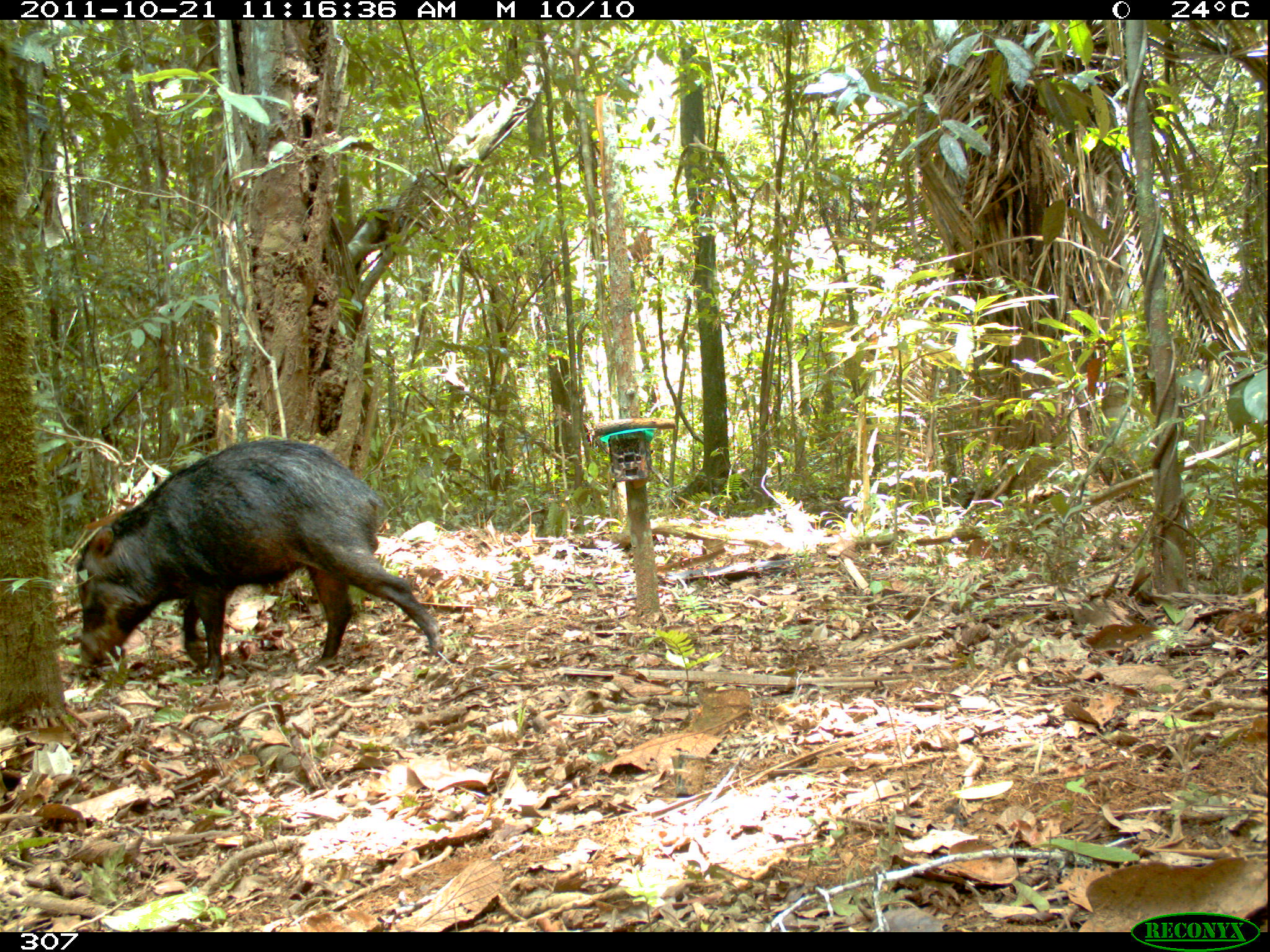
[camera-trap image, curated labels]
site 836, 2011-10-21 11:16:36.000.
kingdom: Animalia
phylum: Chordata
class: Mammalia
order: Artiodactyla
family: Tayassuidae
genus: Tayassu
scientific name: Tayassu pecari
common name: white-lipped peccary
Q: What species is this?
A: Tayassu pecari (white-lipped peccary).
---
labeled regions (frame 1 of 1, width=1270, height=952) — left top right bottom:
tayassu pecari: 72 438 443 683